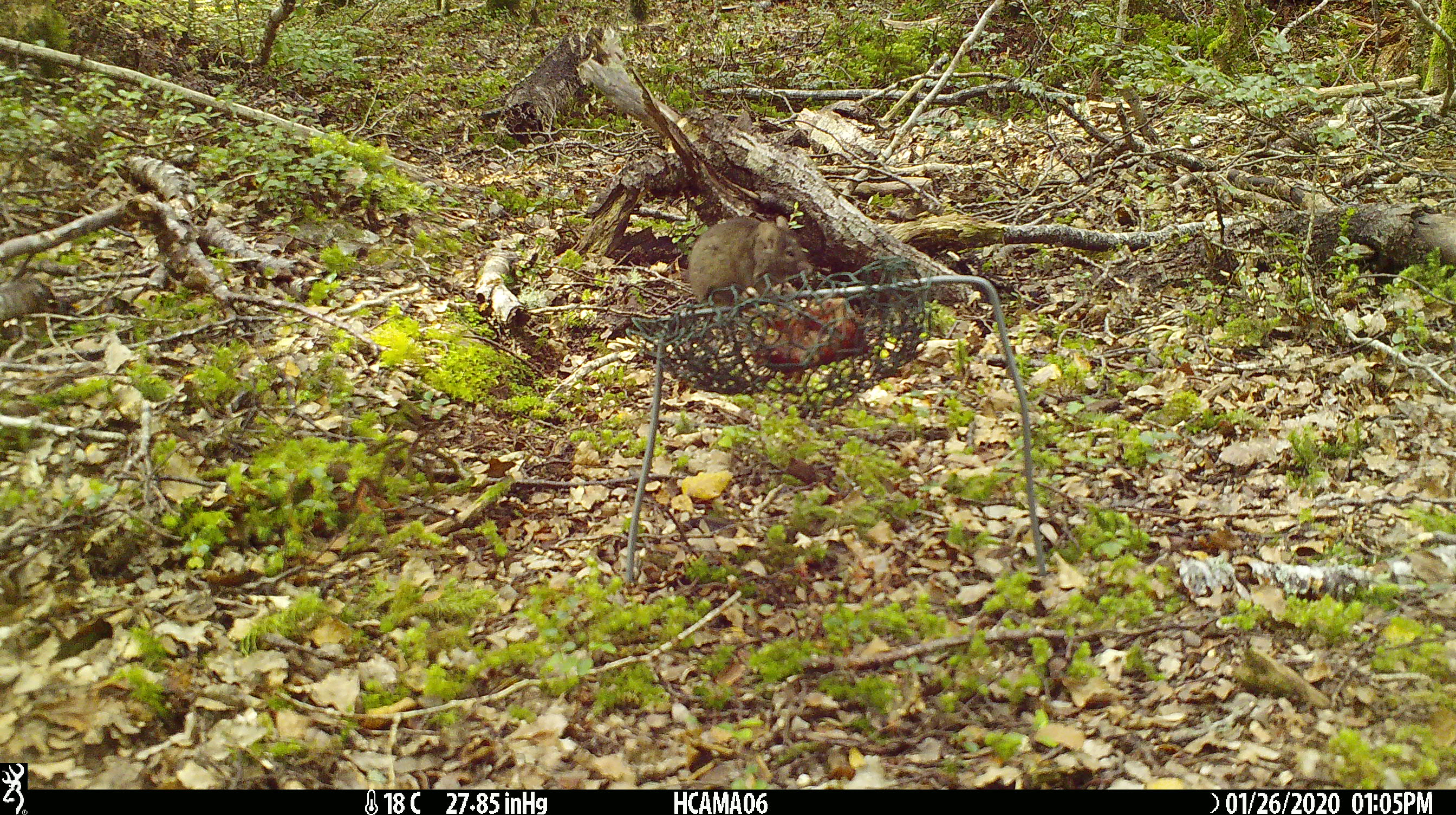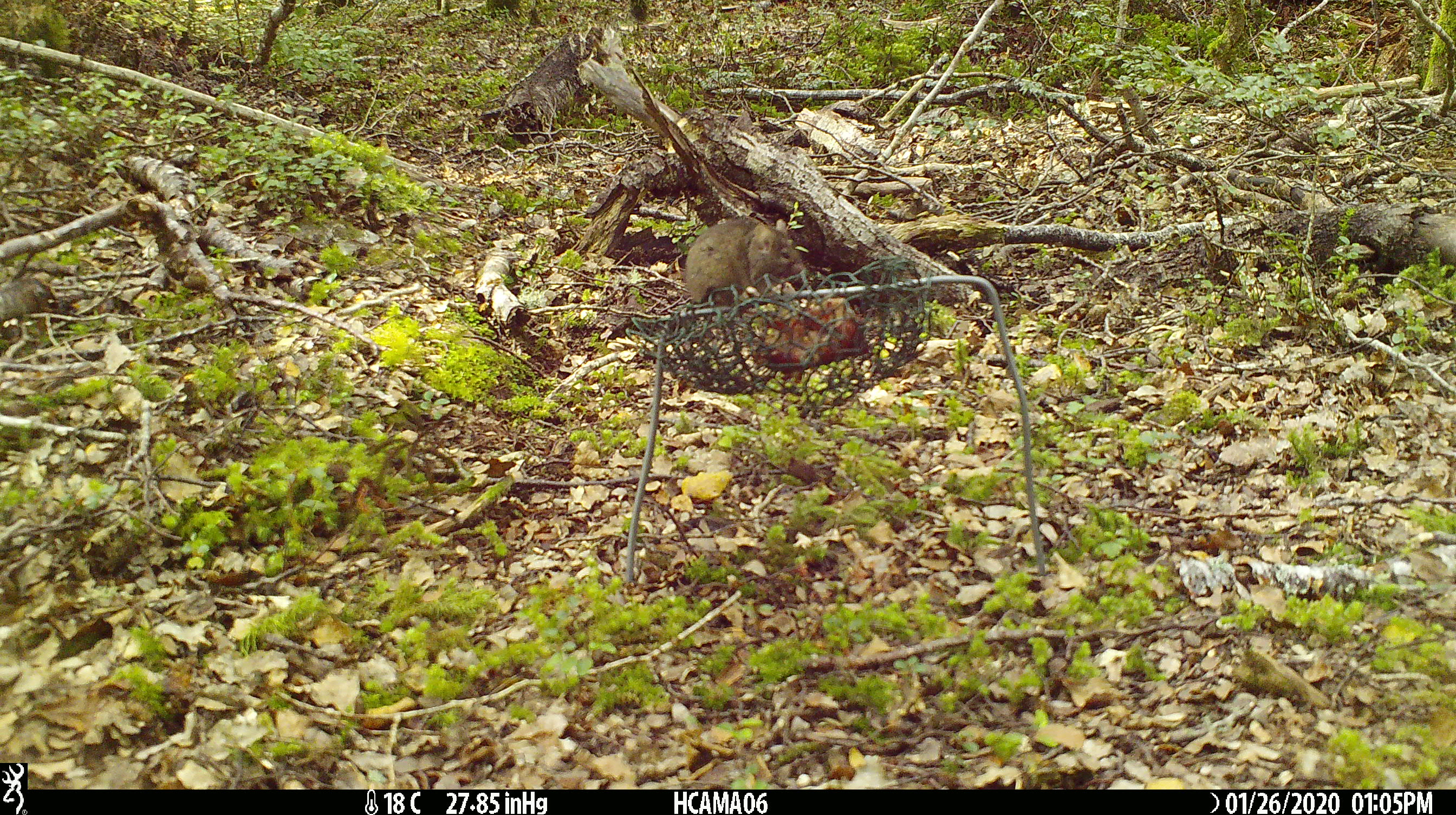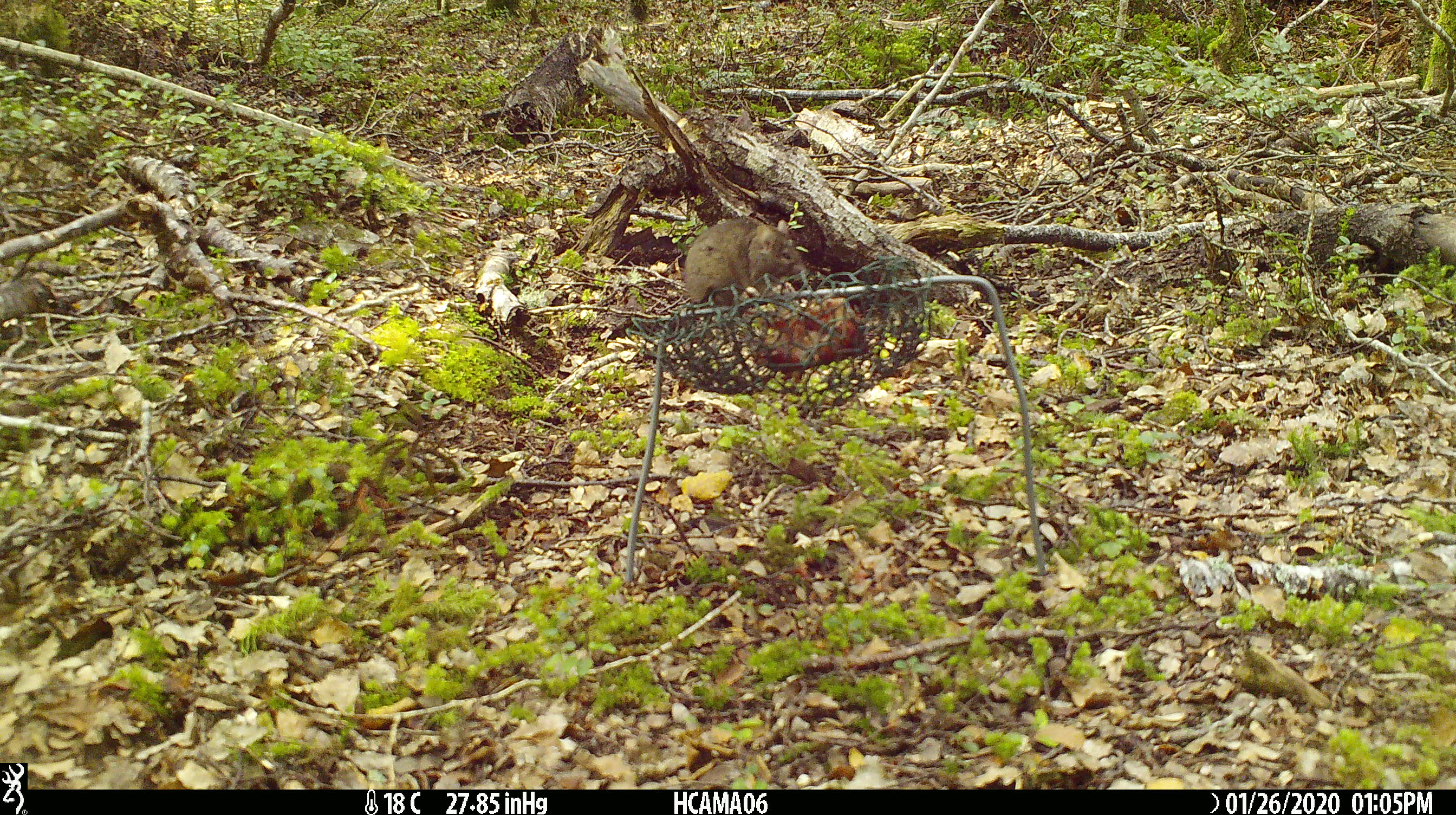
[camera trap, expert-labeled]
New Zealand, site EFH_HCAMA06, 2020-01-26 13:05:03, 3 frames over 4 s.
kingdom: Animalia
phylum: Chordata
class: Mammalia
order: Rodentia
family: Muridae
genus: Mus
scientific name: Mus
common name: mouse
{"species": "mouse (Mus)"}